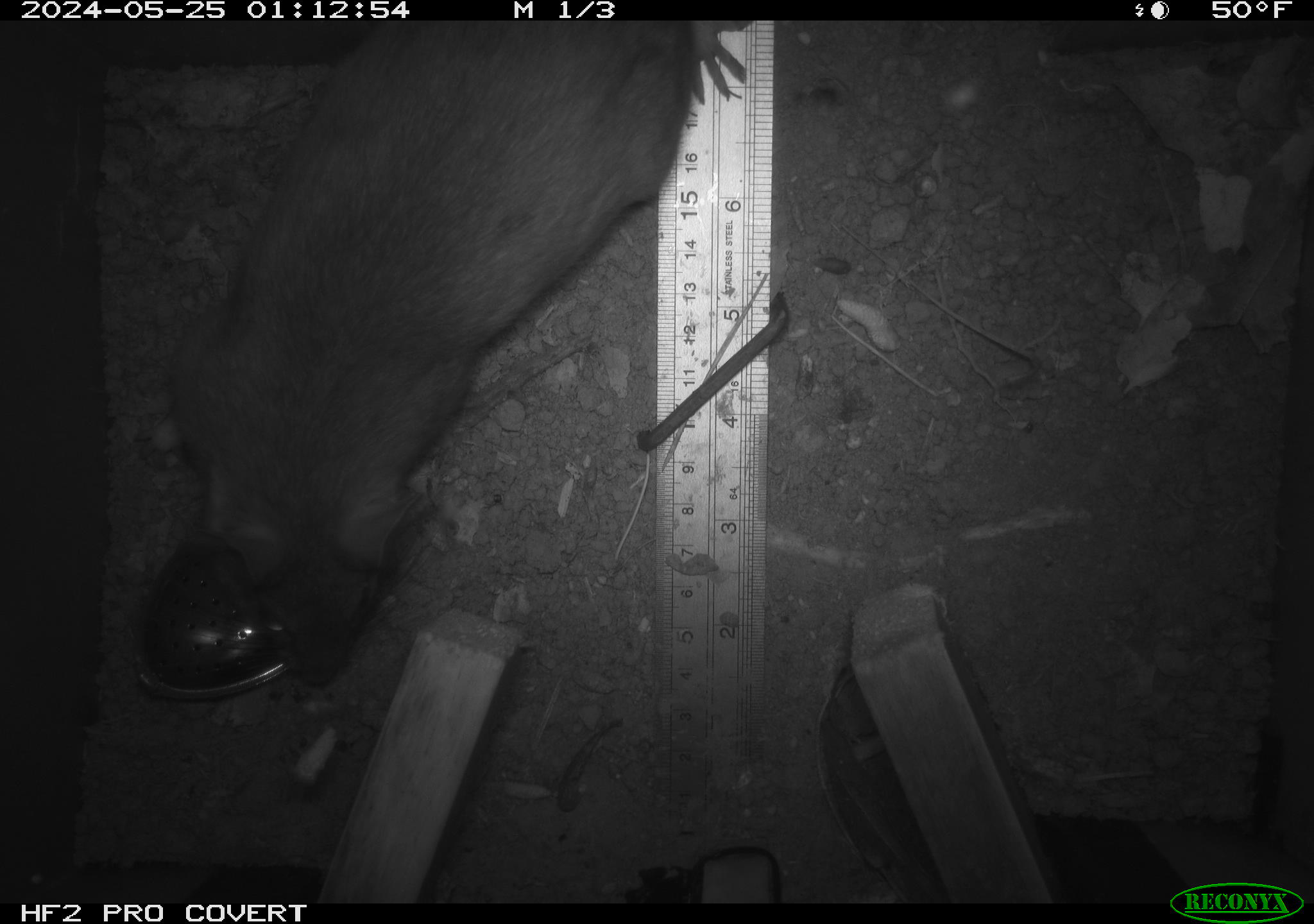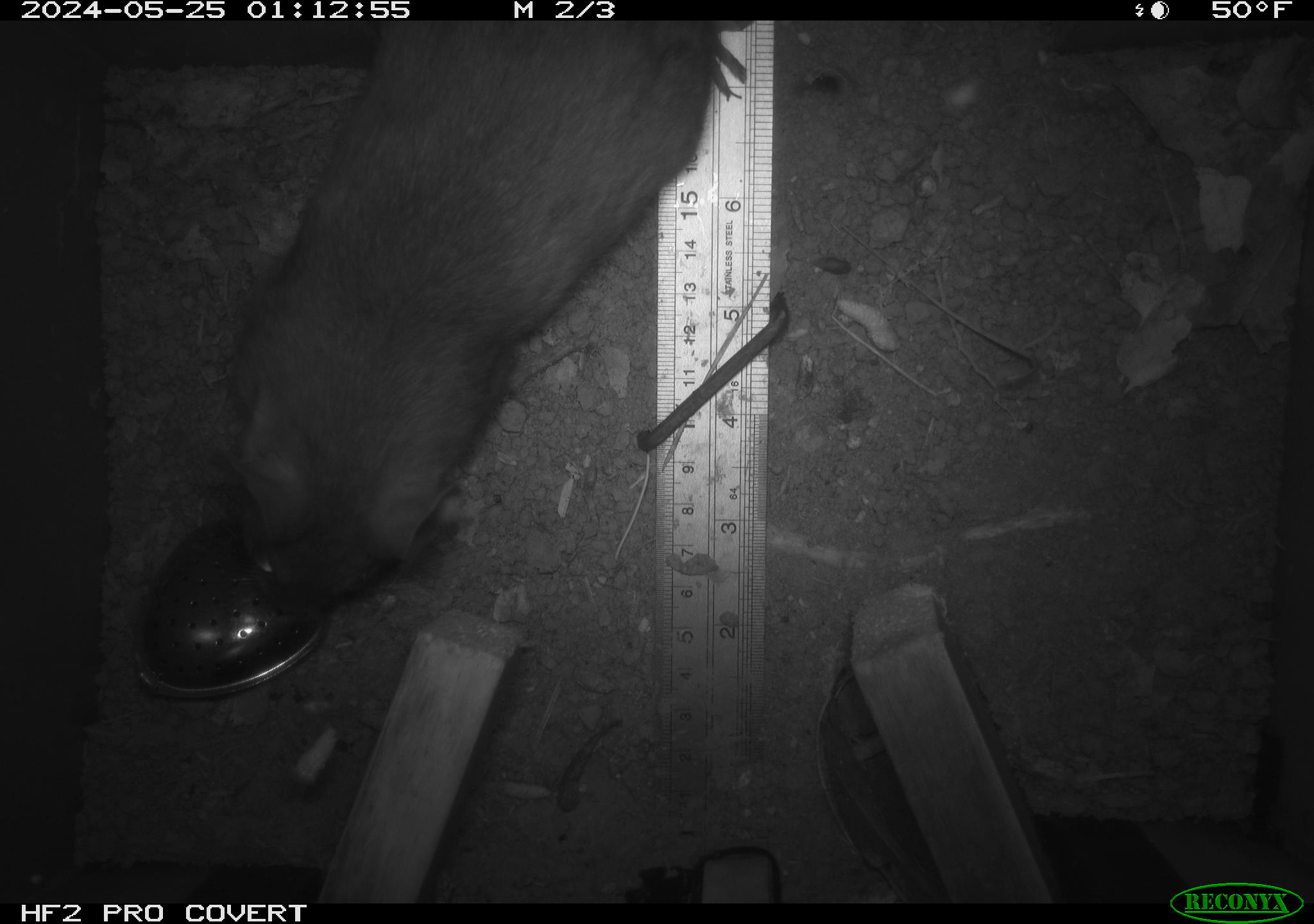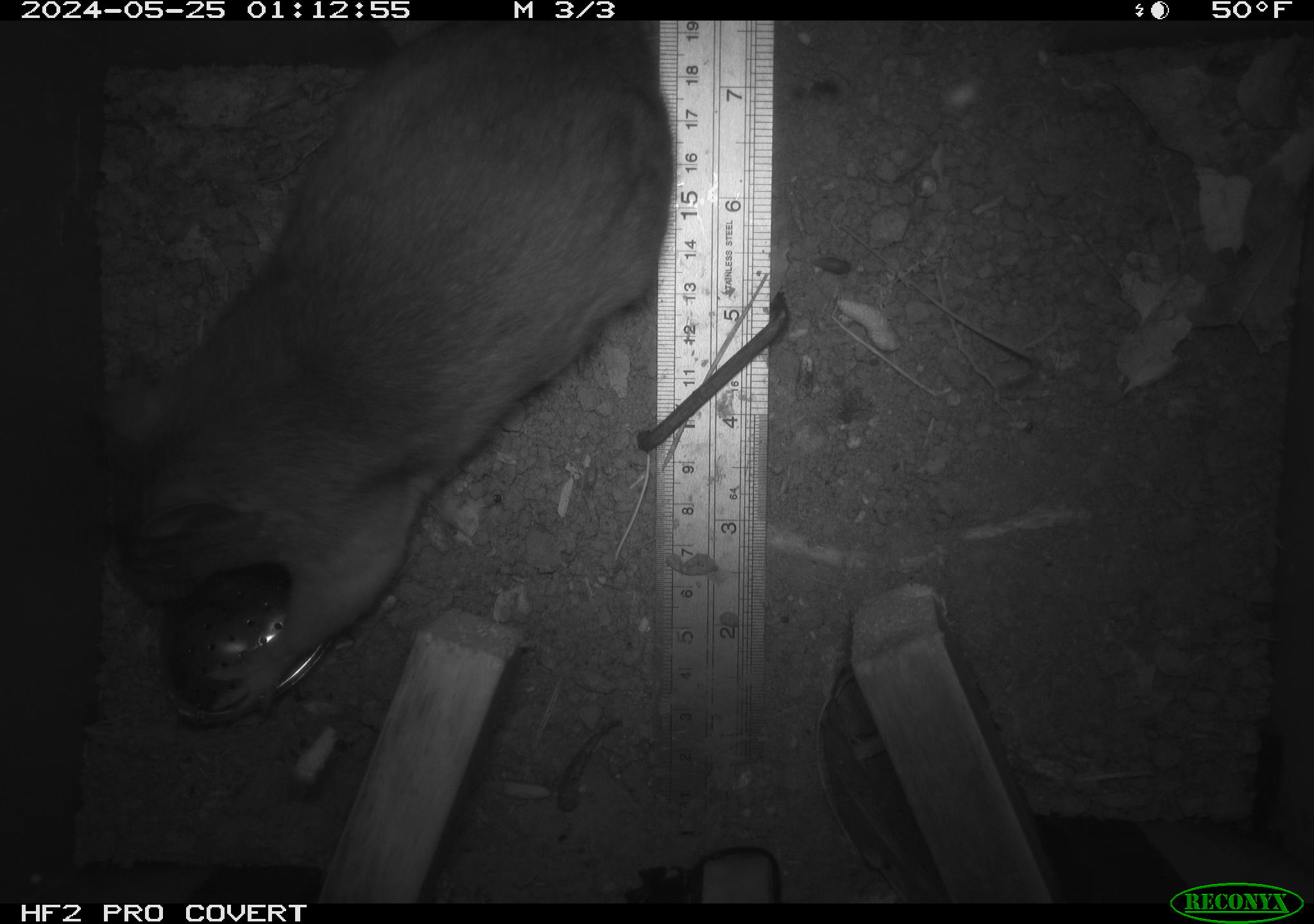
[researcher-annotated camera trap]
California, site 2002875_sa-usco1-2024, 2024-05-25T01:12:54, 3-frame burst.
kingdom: Animalia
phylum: Chordata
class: Mammalia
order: Rodentia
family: Cricetidae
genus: Neotoma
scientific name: Neotoma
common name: pack rat or woodrat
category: neotoma species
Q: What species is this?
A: Neotoma species (pack rat or woodrat) (Neotoma).